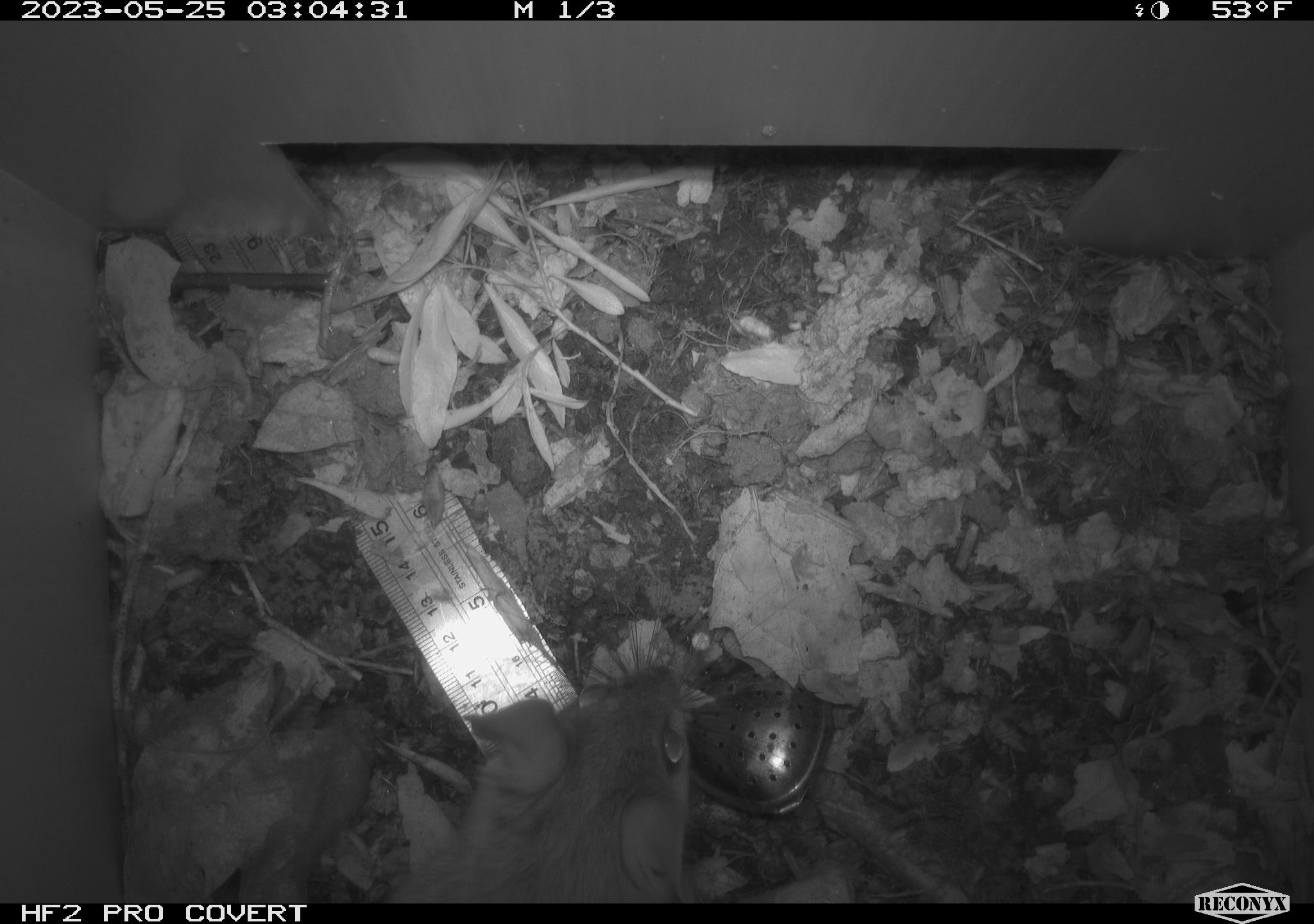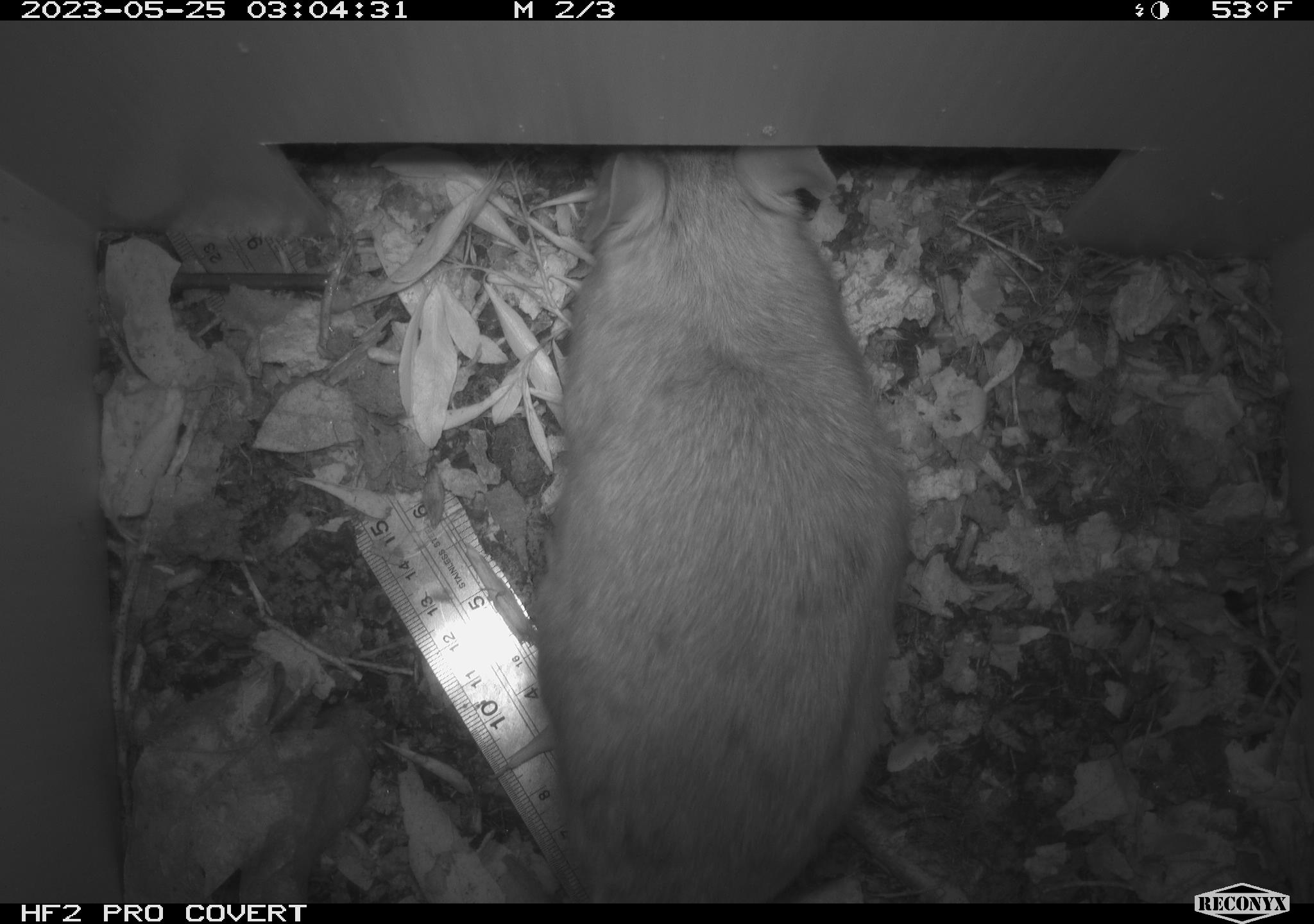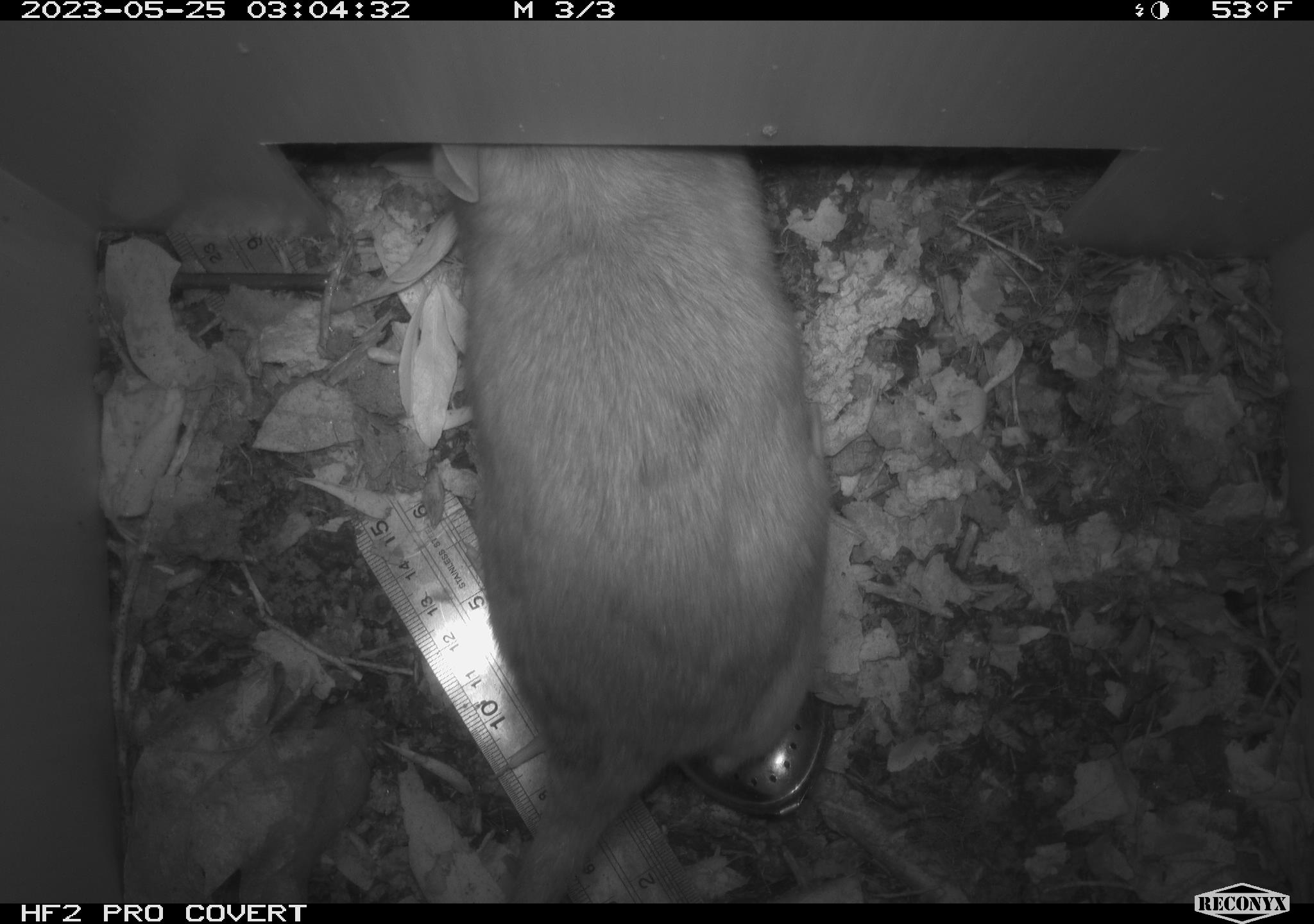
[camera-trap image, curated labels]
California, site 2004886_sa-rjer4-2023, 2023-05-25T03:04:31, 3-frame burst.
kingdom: Animalia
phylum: Chordata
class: Mammalia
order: Rodentia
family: Cricetidae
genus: Neotoma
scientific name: Neotoma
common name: pack rat or woodrat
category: neotoma species